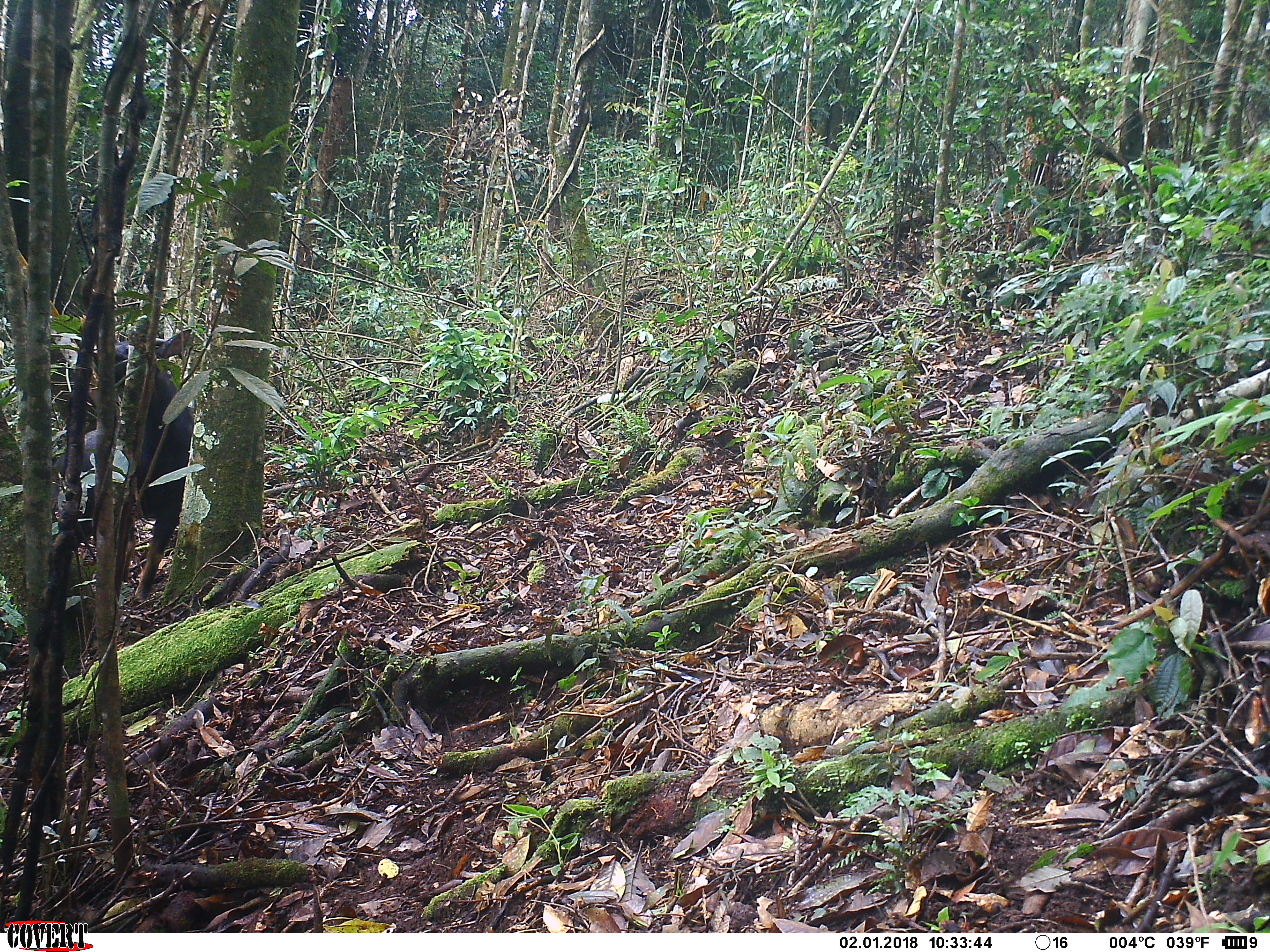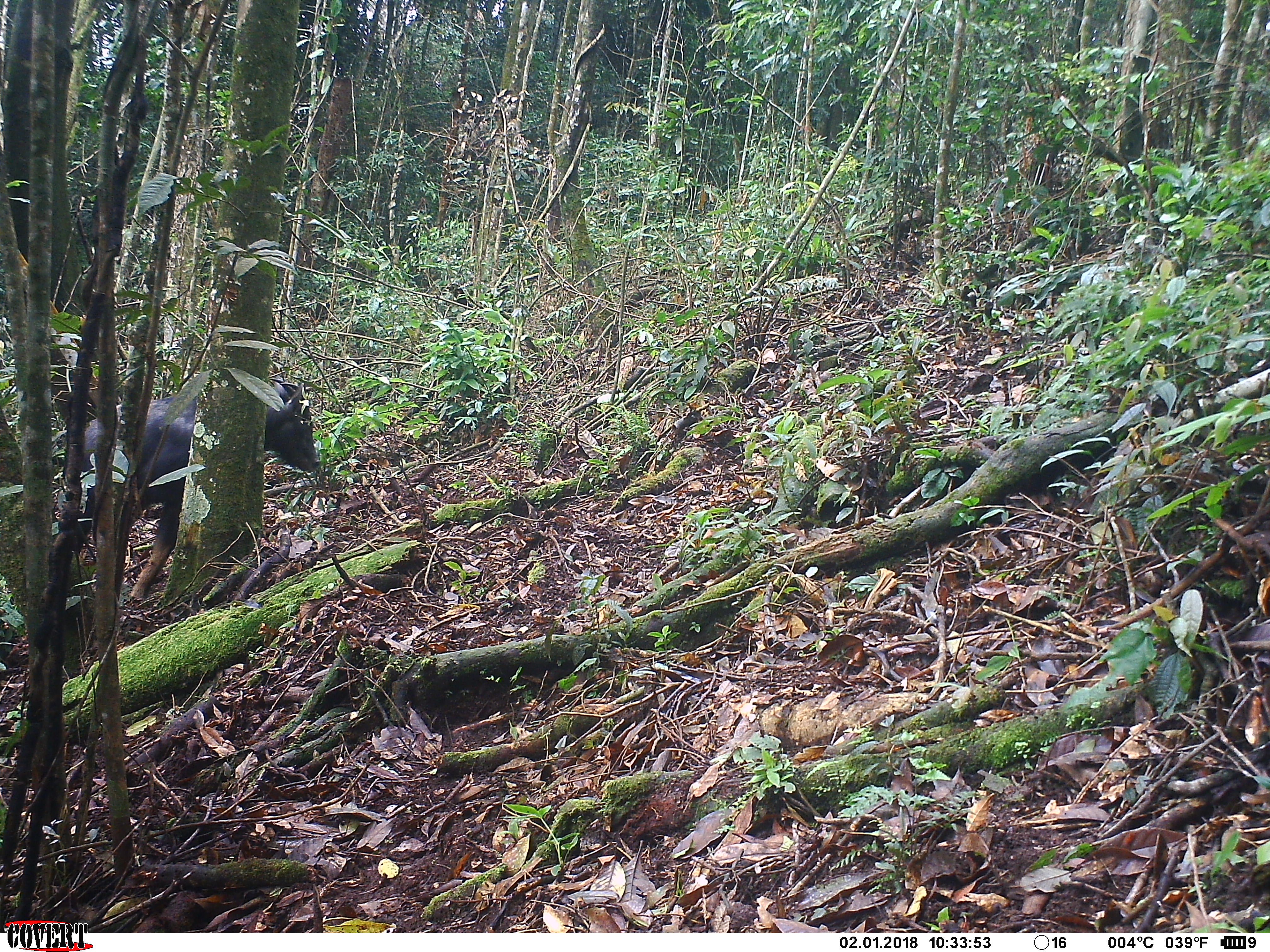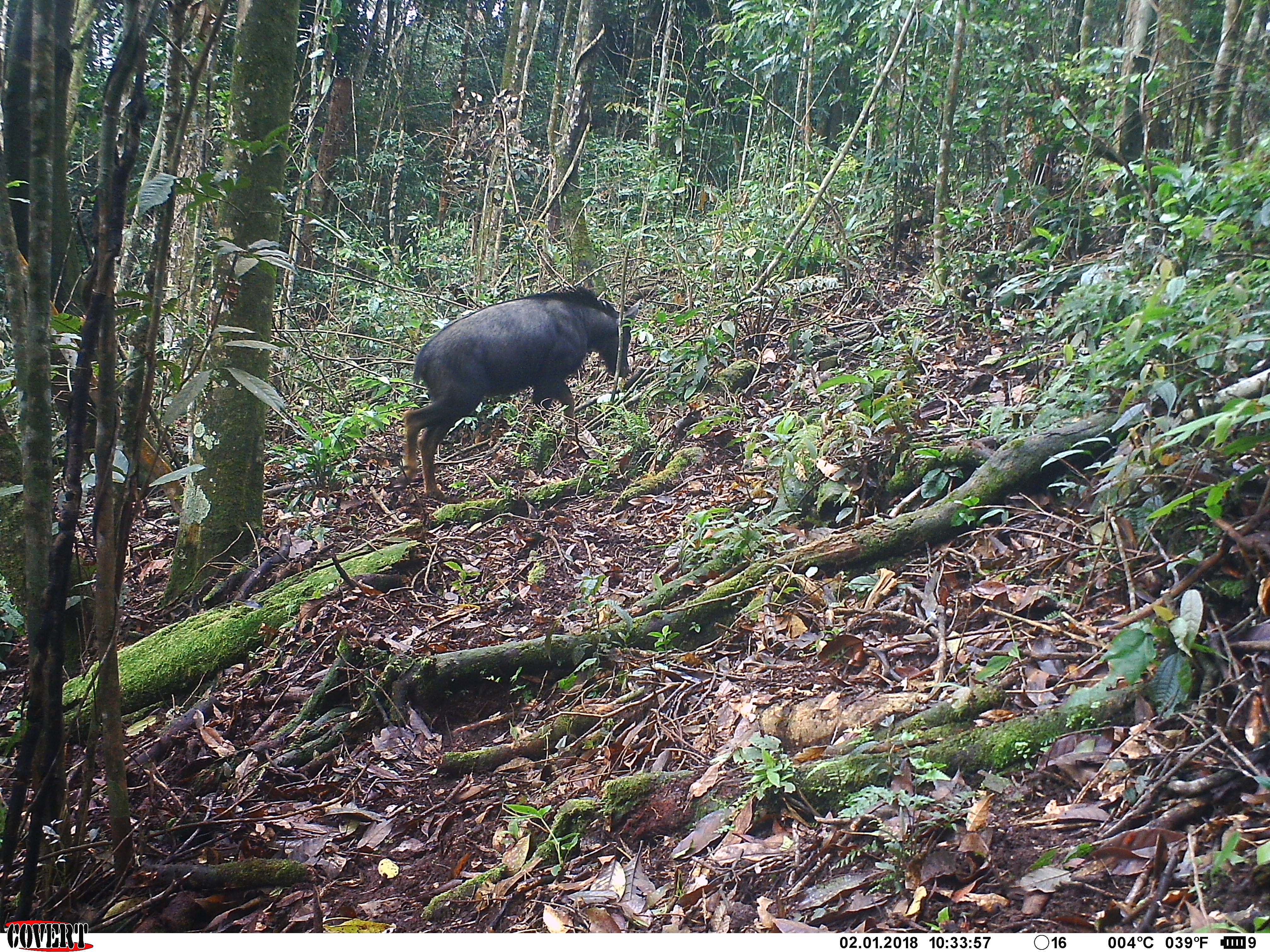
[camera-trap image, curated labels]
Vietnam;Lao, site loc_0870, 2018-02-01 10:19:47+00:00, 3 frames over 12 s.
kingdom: Animalia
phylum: Chordata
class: Mammalia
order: Artiodactyla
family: Bovidae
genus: Capricornis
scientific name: Capricornis sumatraensis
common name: chinese serow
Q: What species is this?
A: Chinese serow (Capricornis sumatraensis).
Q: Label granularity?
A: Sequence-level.